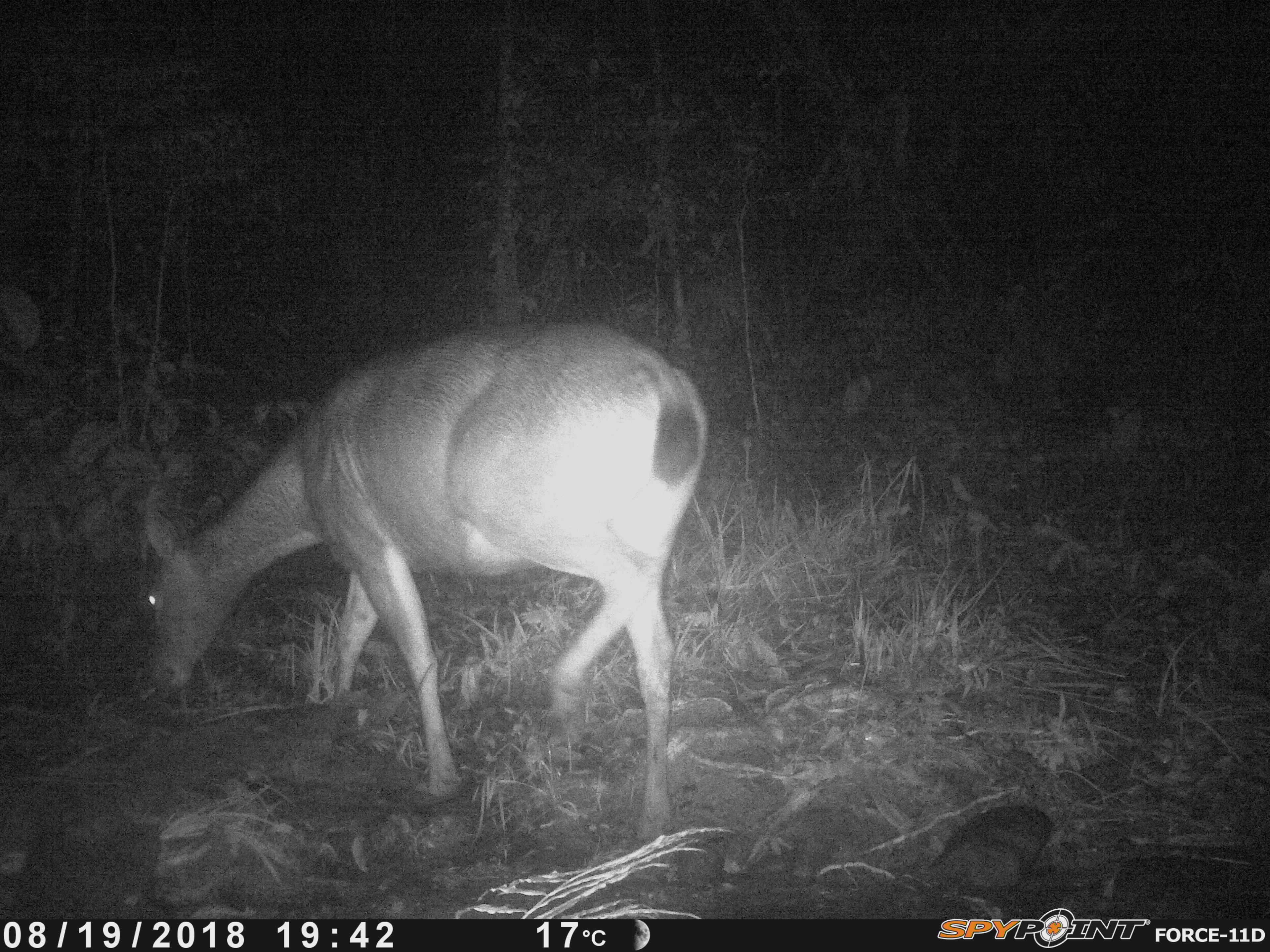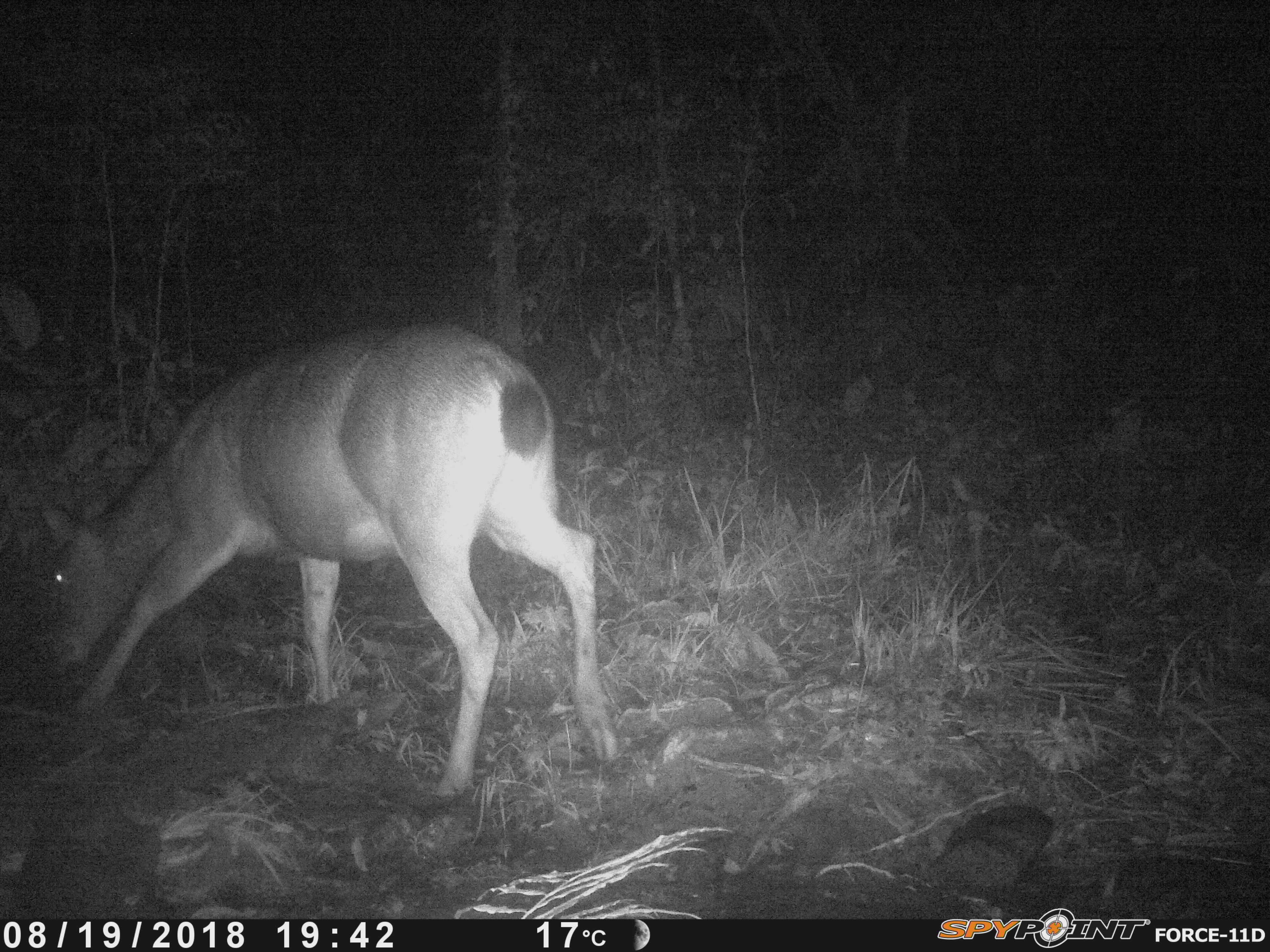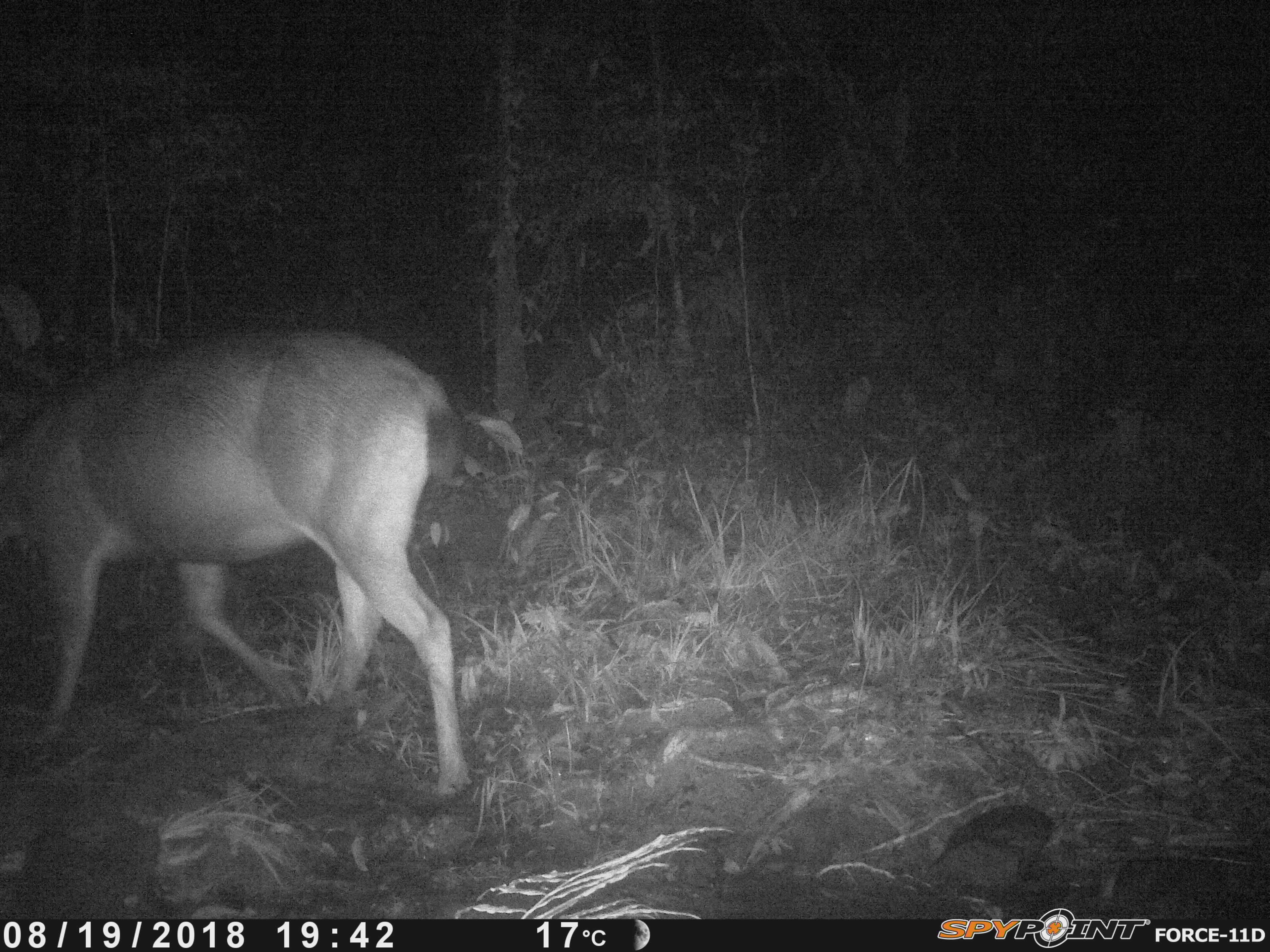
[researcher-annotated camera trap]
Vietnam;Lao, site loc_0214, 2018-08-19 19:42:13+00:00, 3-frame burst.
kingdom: Animalia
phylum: Chordata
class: Mammalia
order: Artiodactyla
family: Cervidae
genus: Rusa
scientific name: Rusa unicolor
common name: sambar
Sambar (Rusa unicolor). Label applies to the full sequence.